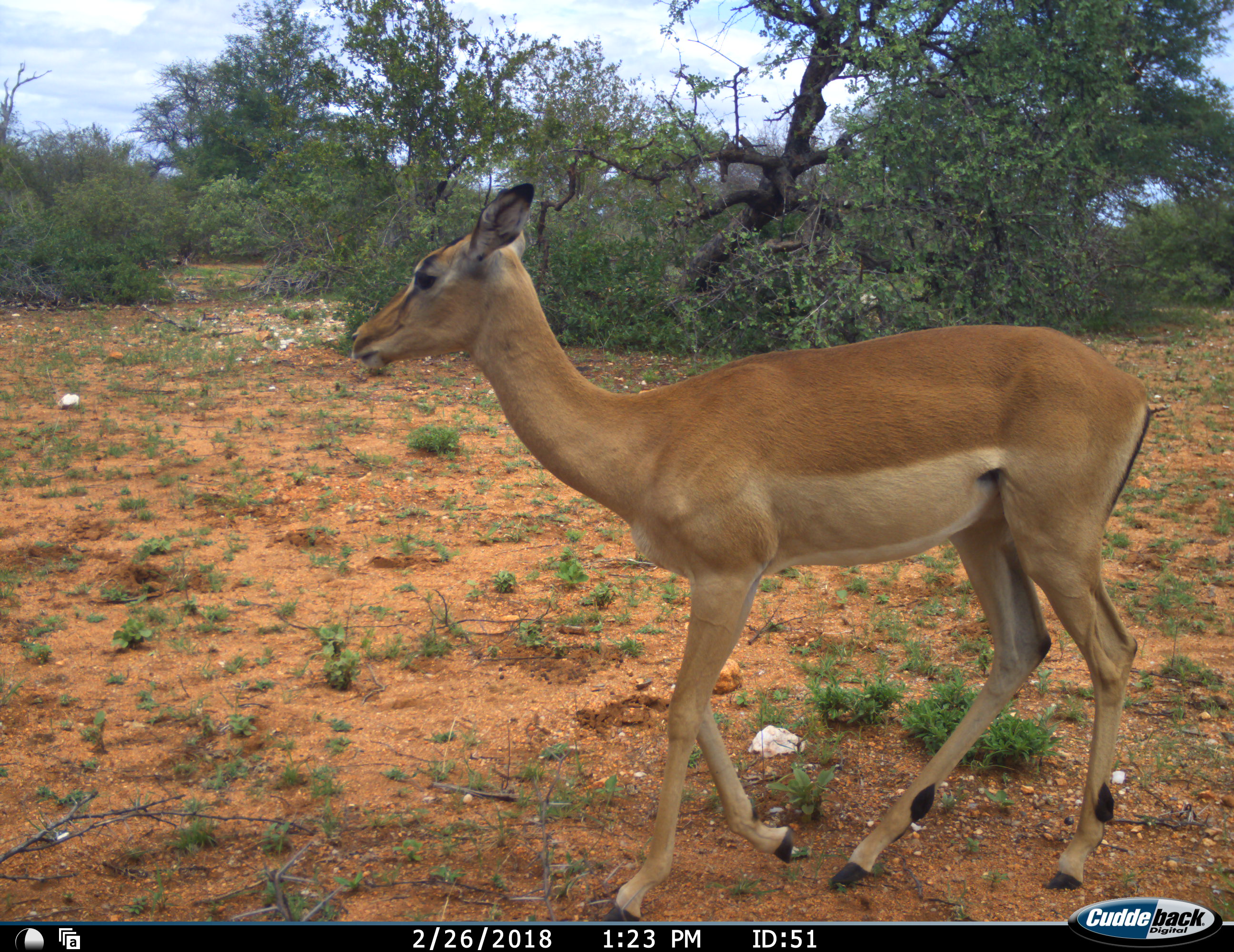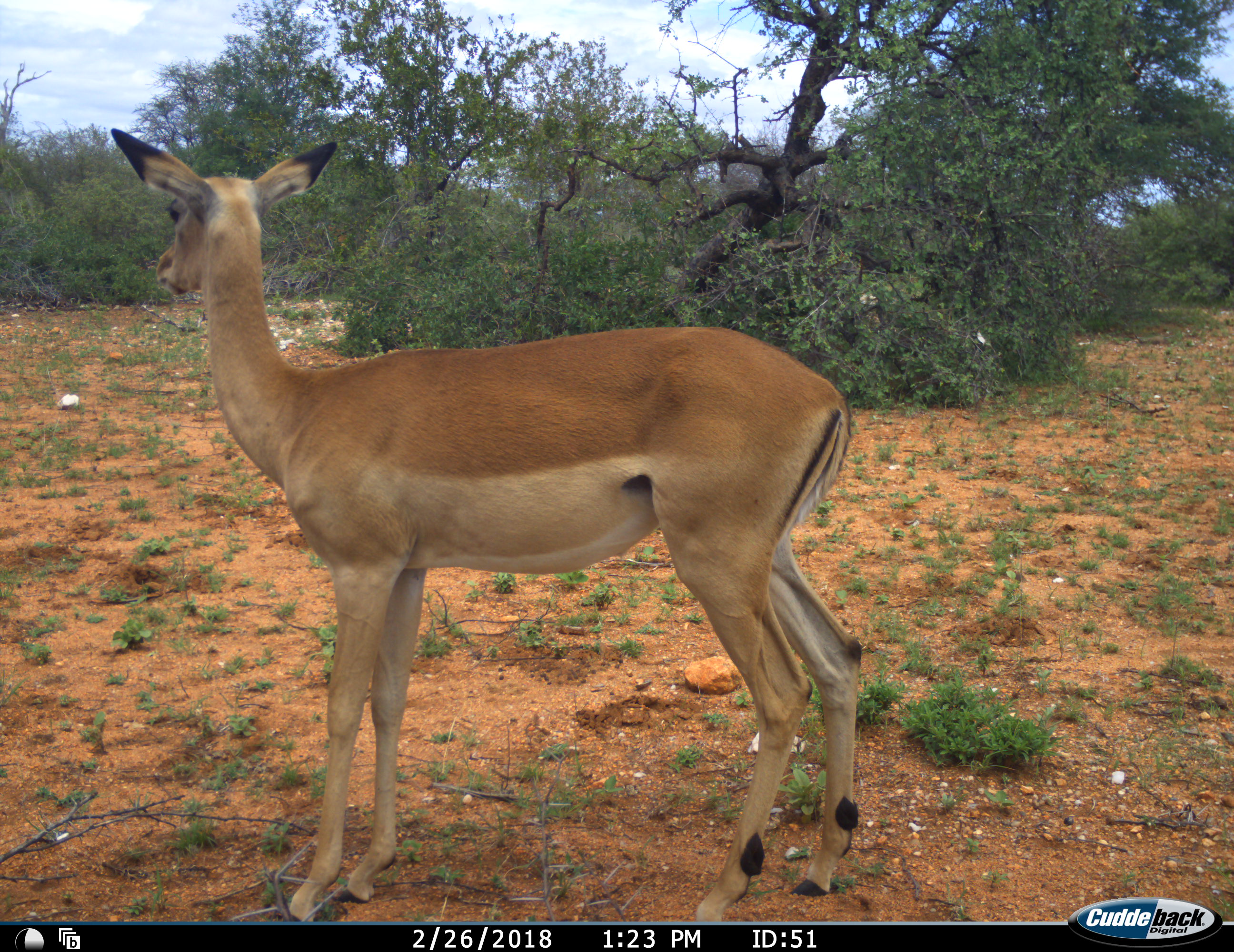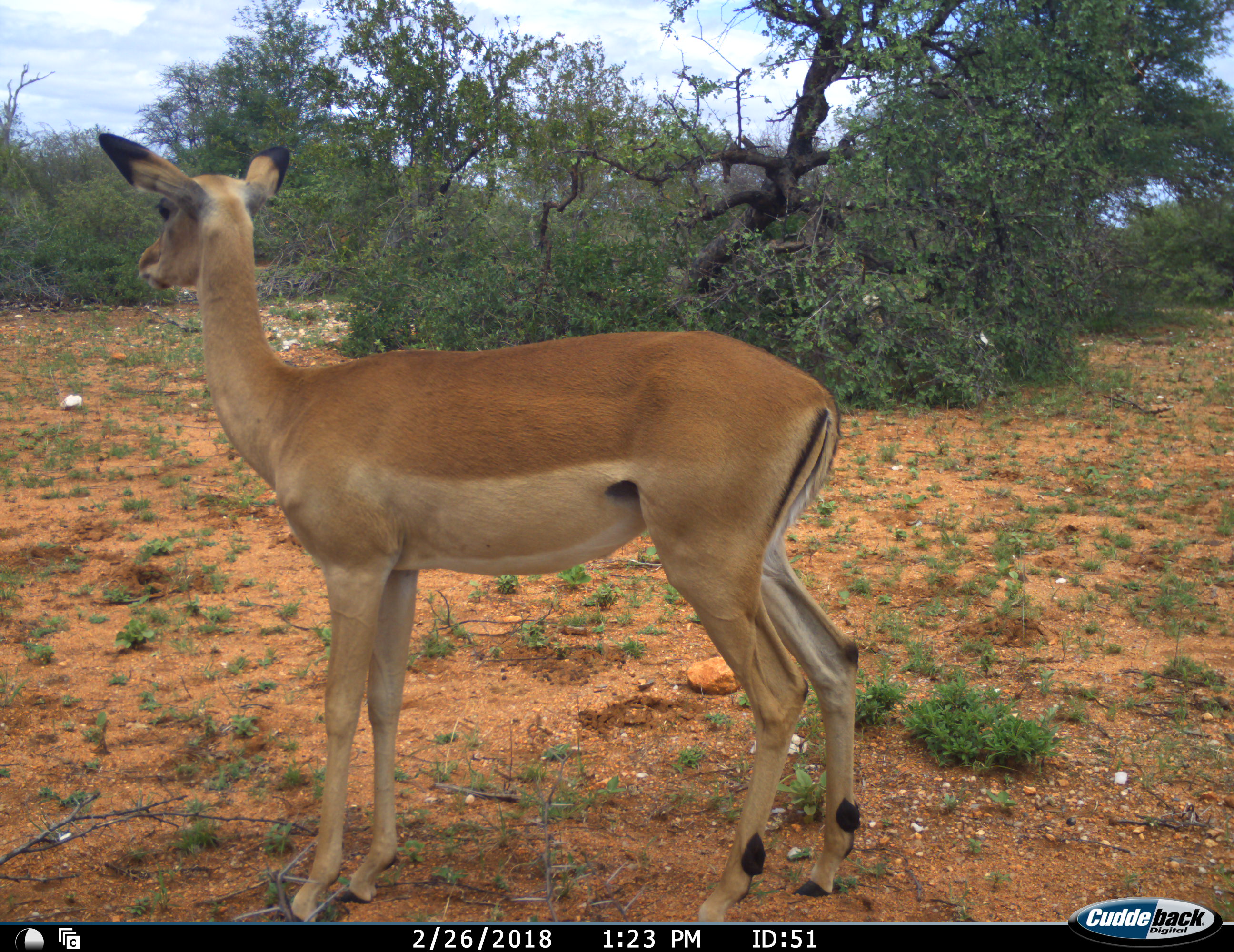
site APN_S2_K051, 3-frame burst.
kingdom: Animalia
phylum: Chordata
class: Mammalia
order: Artiodactyla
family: Bovidae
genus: Aepyceros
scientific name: Aepyceros melampus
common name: impala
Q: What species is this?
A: Impala (Aepyceros melampus).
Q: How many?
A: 1.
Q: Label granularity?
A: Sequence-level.